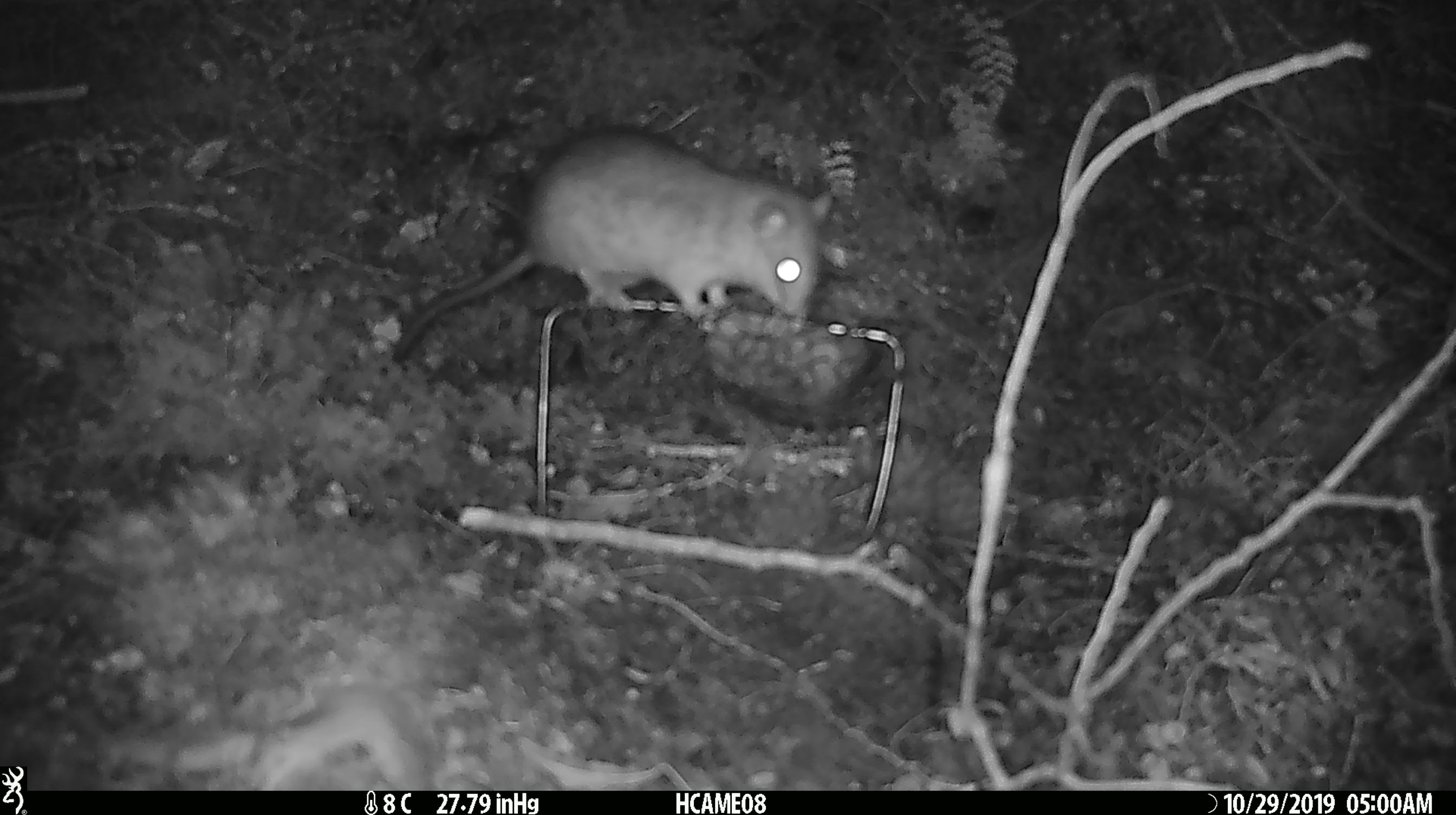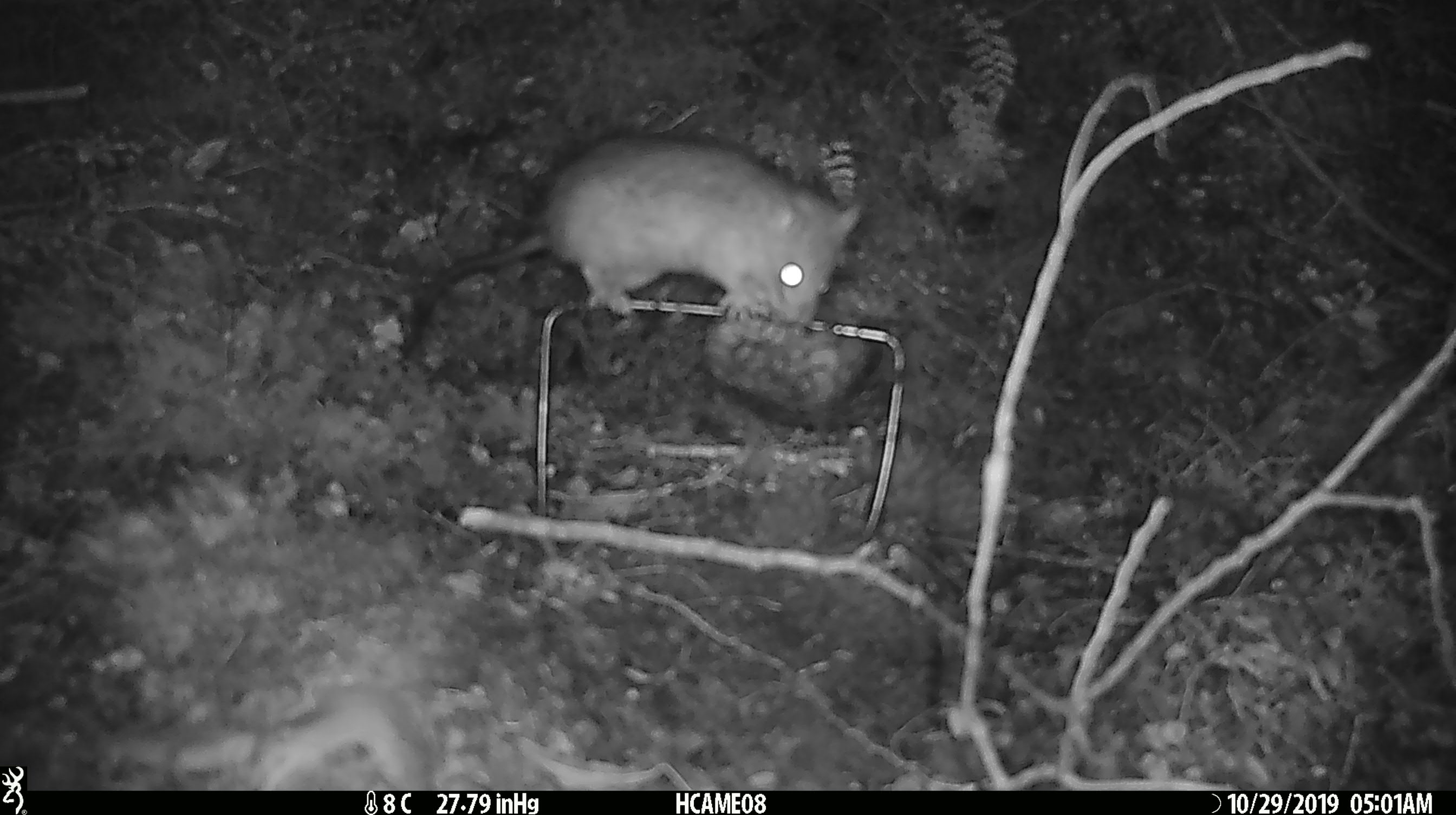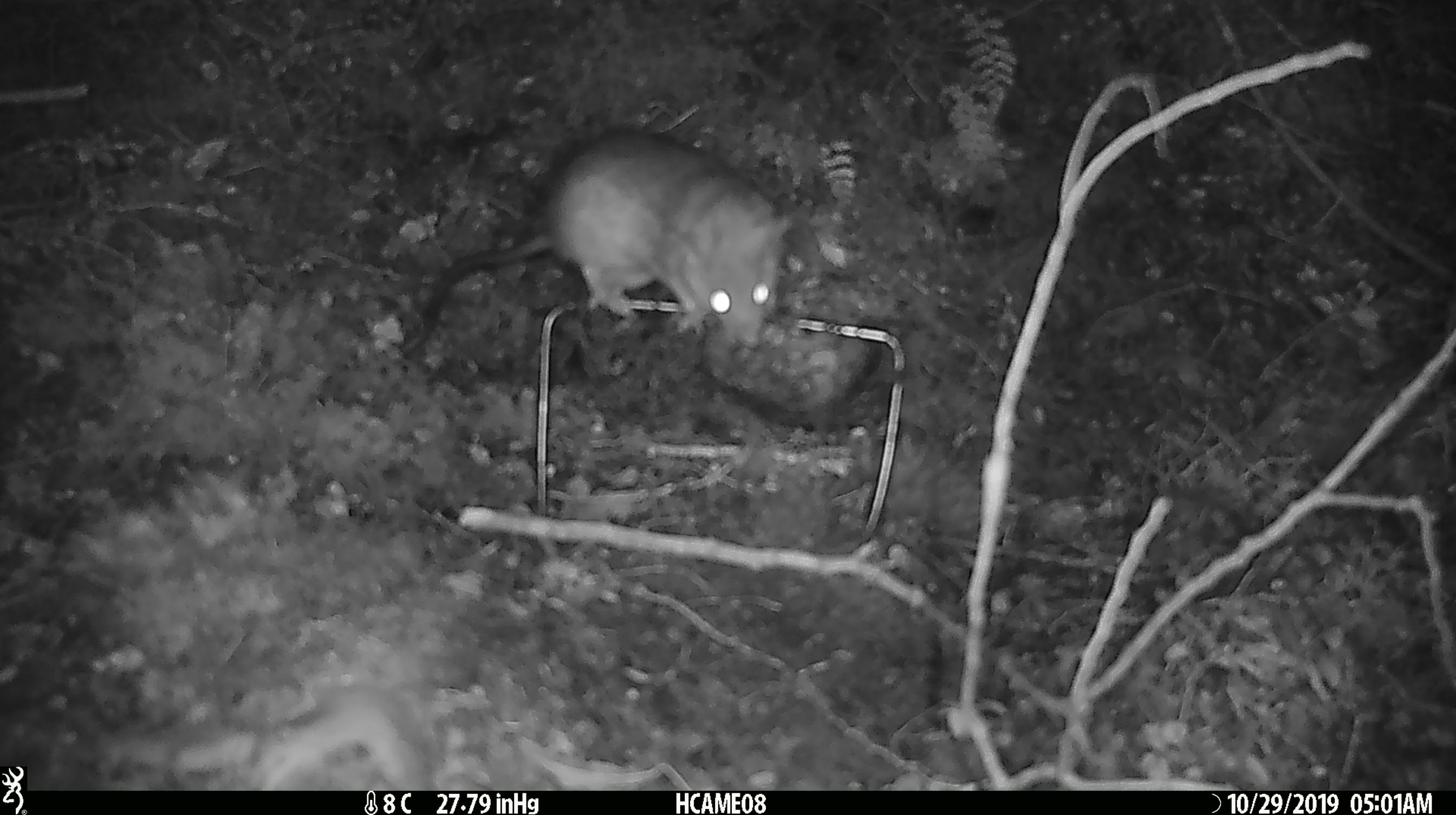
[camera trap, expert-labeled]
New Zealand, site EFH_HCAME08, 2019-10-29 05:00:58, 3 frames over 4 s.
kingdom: Animalia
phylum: Chordata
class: Mammalia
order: Rodentia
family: Muridae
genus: Rattus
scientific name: Rattus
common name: rat